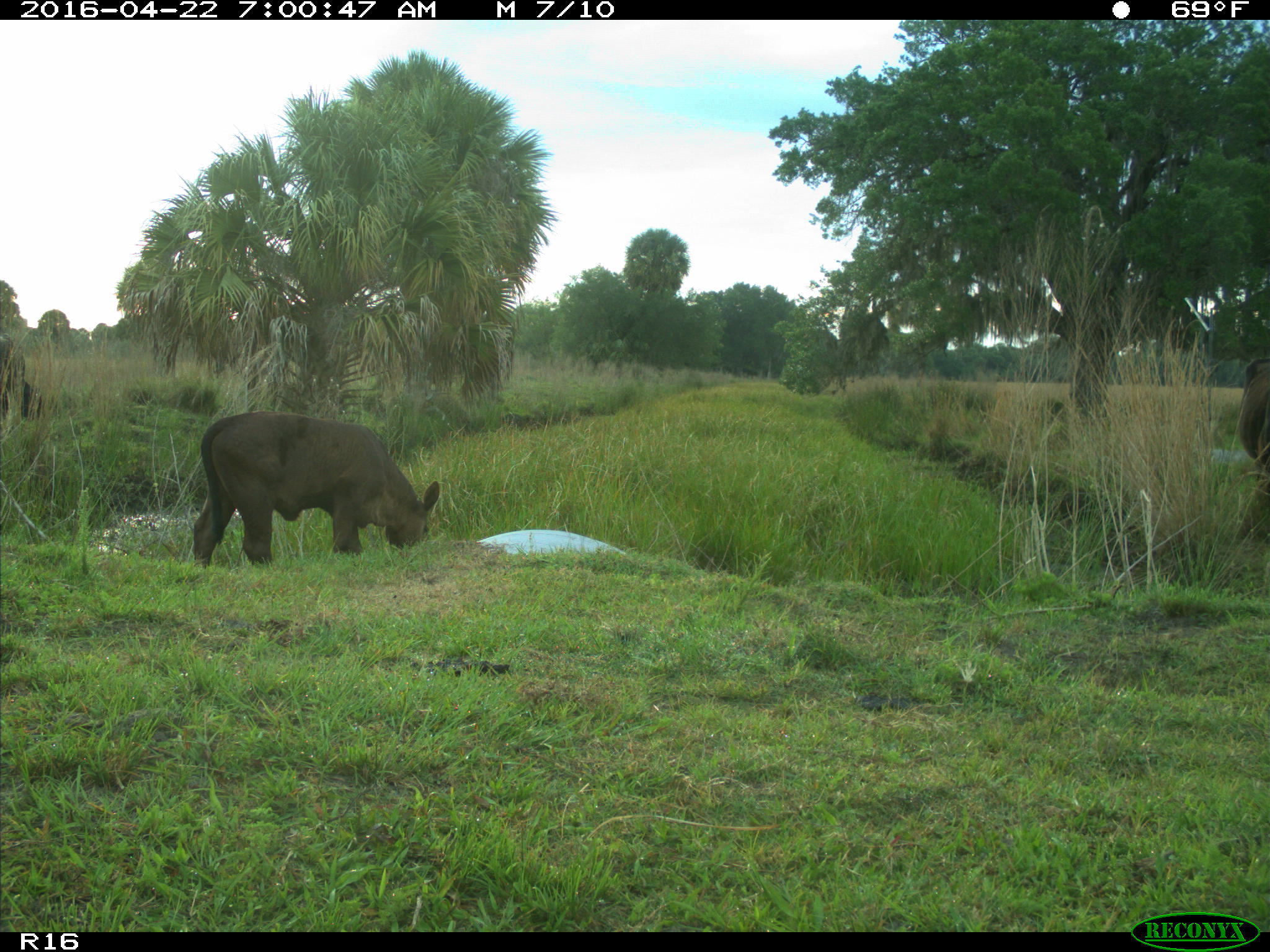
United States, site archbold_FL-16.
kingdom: Animalia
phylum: Chordata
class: Mammalia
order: Artiodactyla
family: Bovidae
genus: Bos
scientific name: Bos taurus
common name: domestic cow